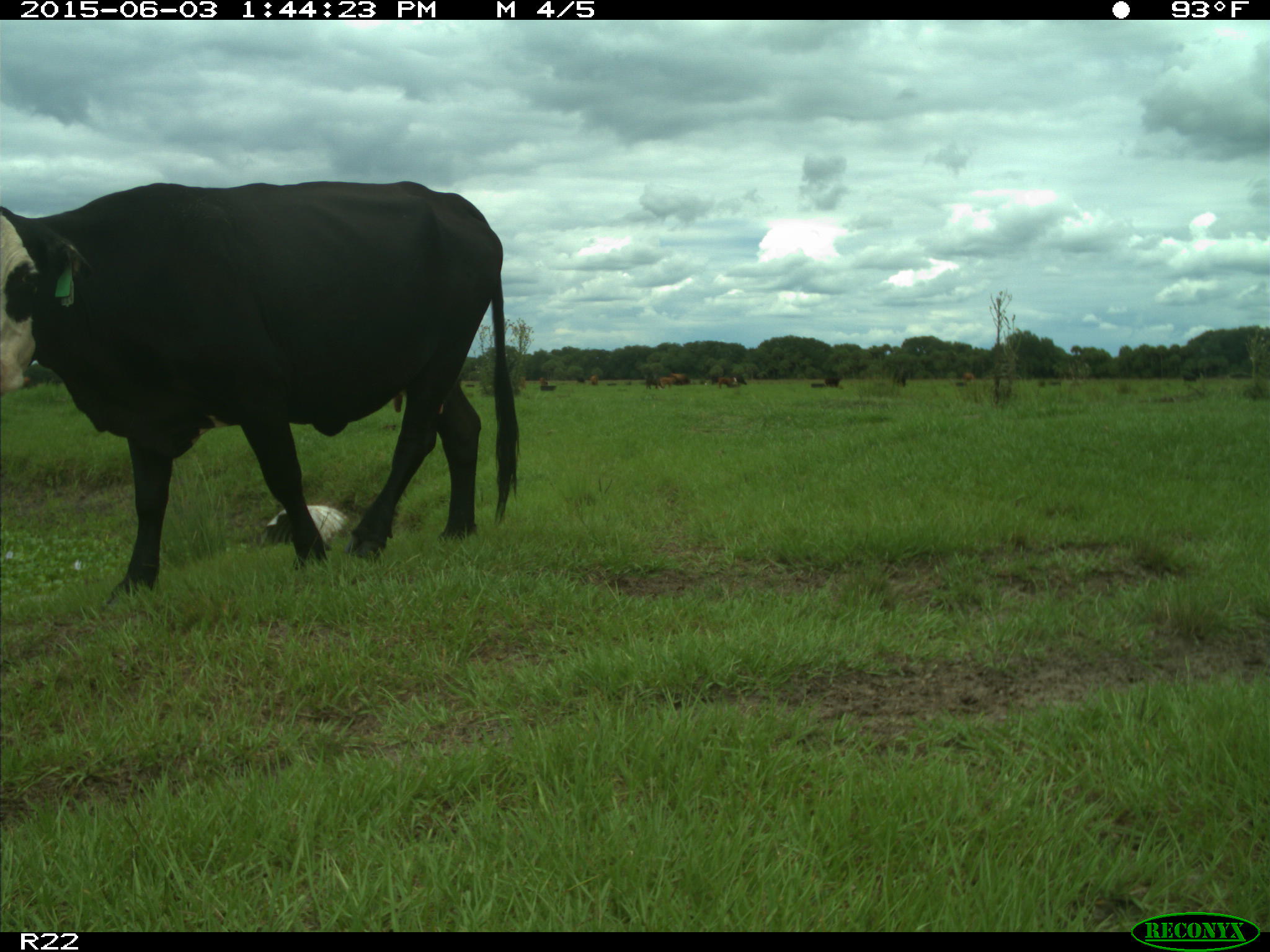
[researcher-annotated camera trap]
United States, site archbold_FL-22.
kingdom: Animalia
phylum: Chordata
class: Mammalia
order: Artiodactyla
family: Bovidae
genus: Bos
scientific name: Bos taurus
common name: domestic cow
Bos taurus (domestic cow).